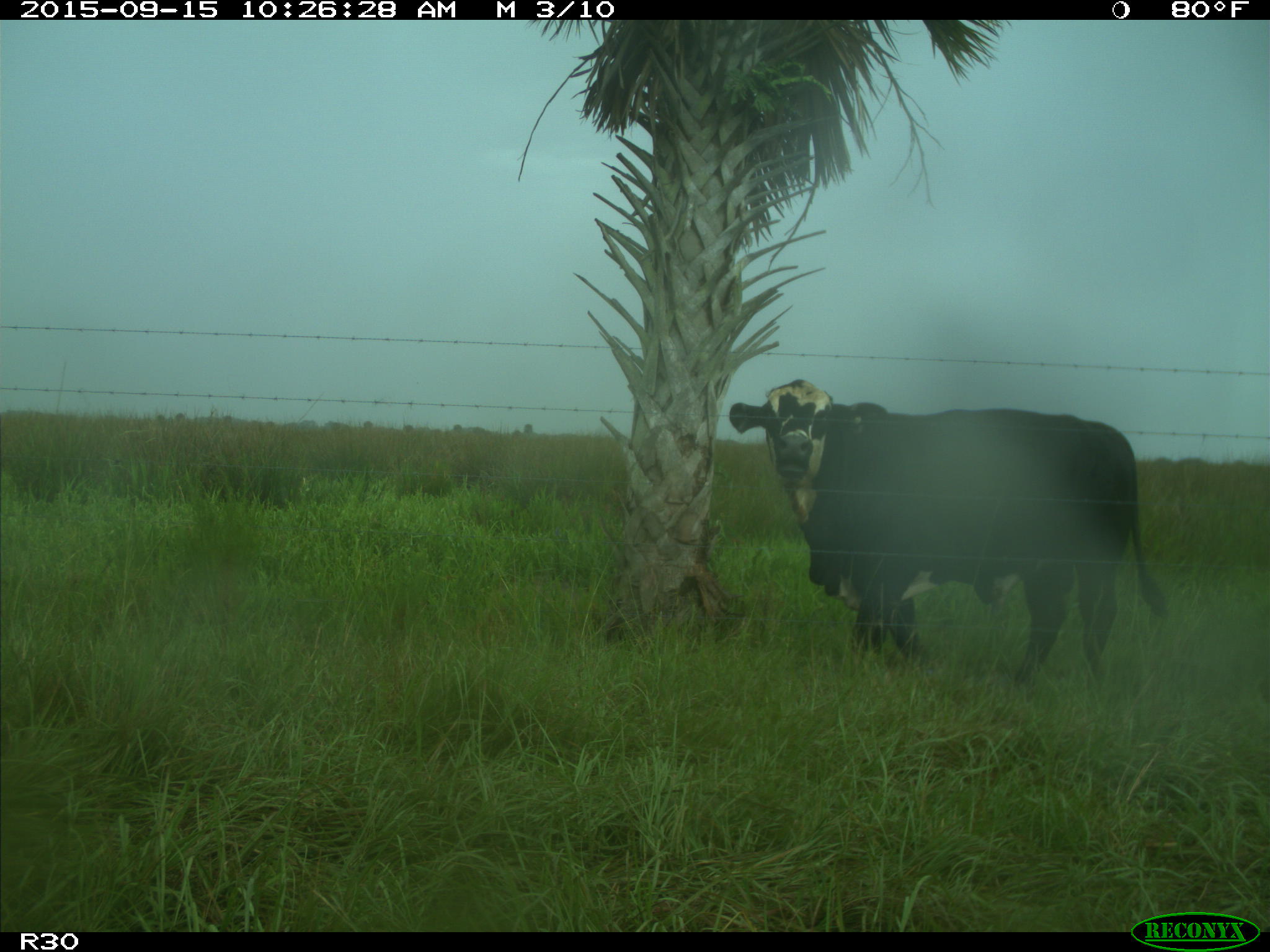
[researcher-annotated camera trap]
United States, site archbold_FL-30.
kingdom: Animalia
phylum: Chordata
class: Mammalia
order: Artiodactyla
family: Bovidae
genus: Bos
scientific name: Bos taurus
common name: domestic cow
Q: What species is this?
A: Bos taurus (domestic cow).